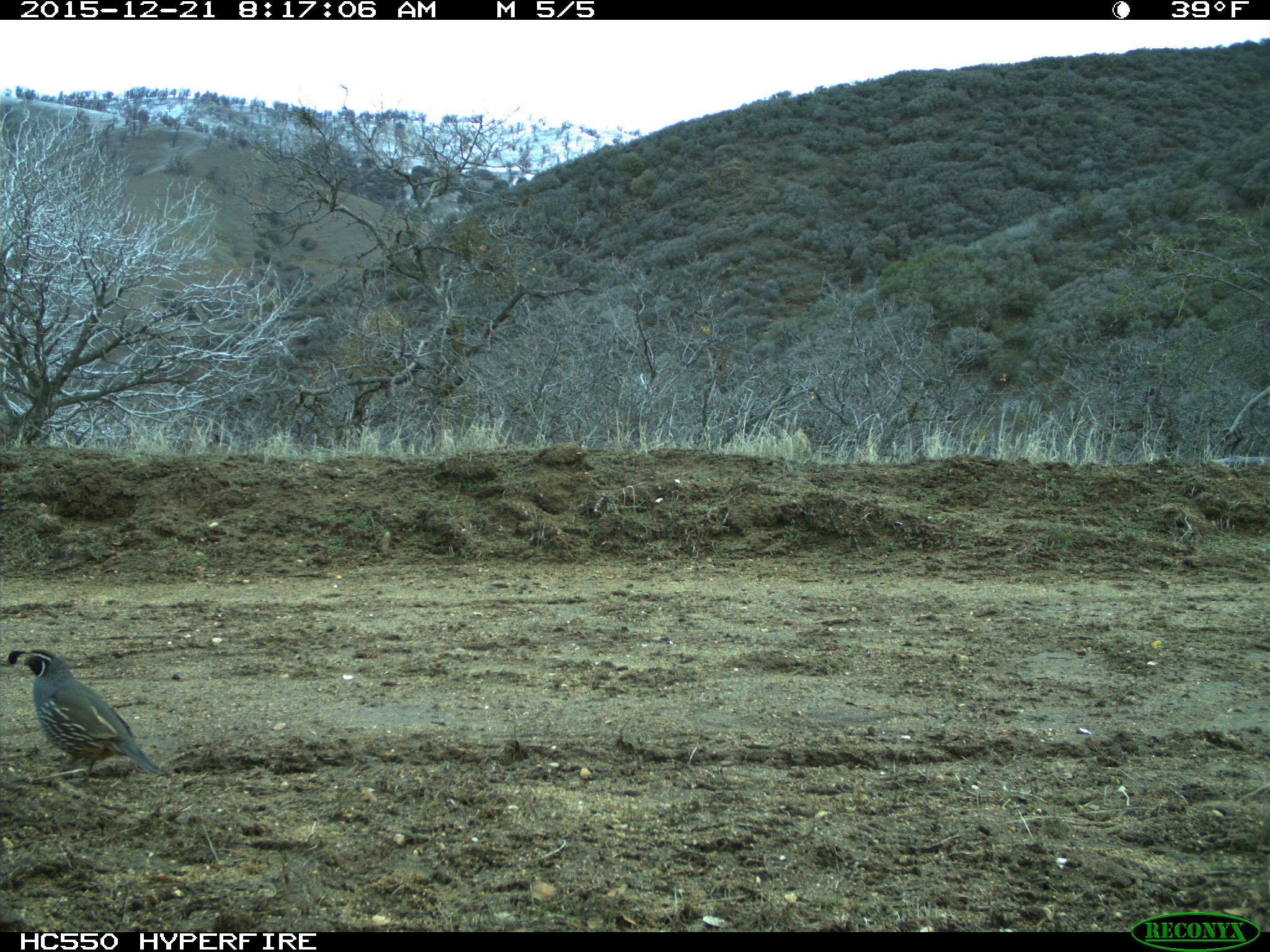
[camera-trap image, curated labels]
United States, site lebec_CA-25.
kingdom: Animalia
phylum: Chordata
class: Aves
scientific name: Aves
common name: birds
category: unidentified bird